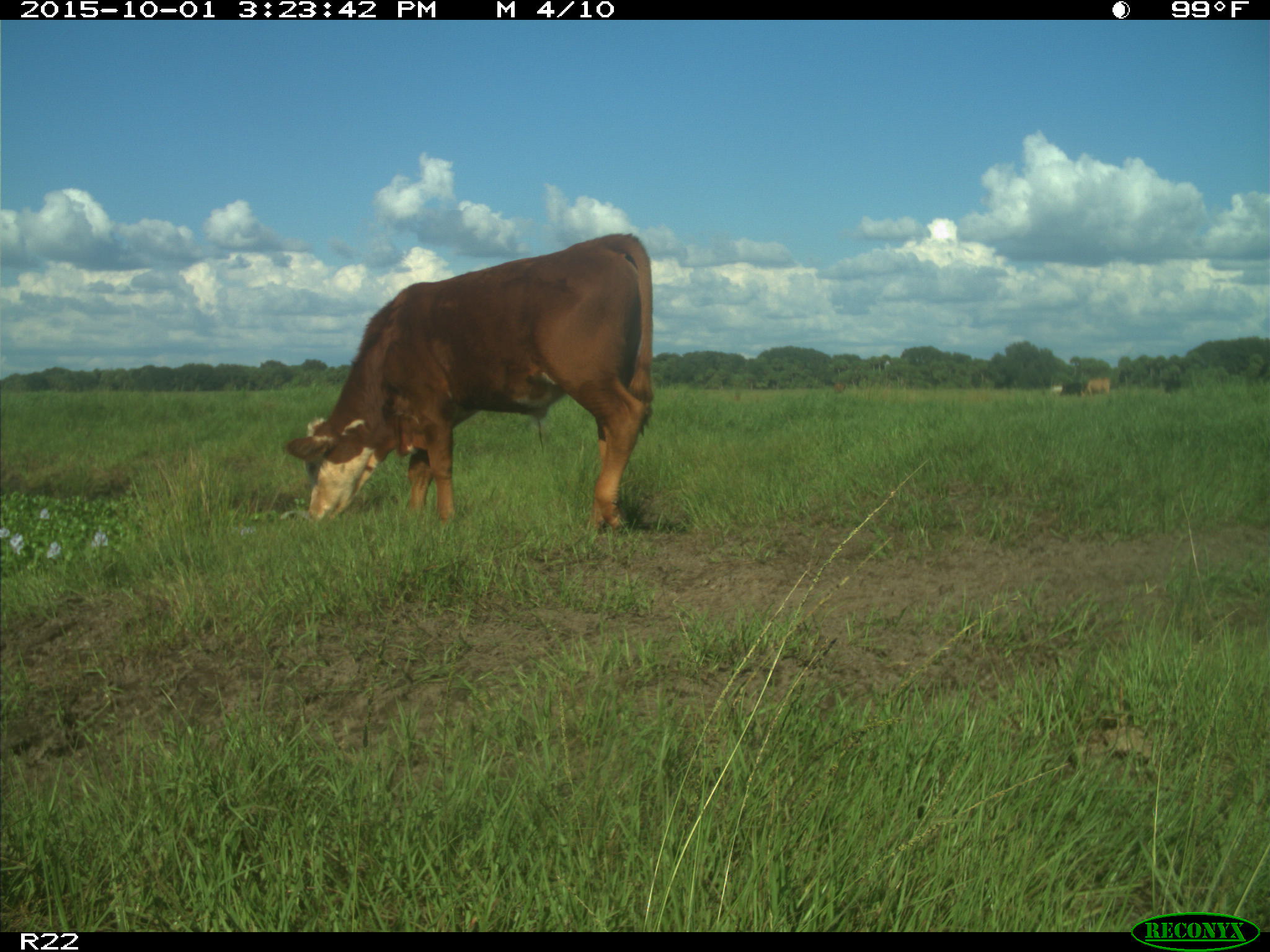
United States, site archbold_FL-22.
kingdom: Animalia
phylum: Chordata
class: Mammalia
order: Artiodactyla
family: Bovidae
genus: Bos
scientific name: Bos taurus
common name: domestic cow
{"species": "Bos taurus (domestic cow)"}